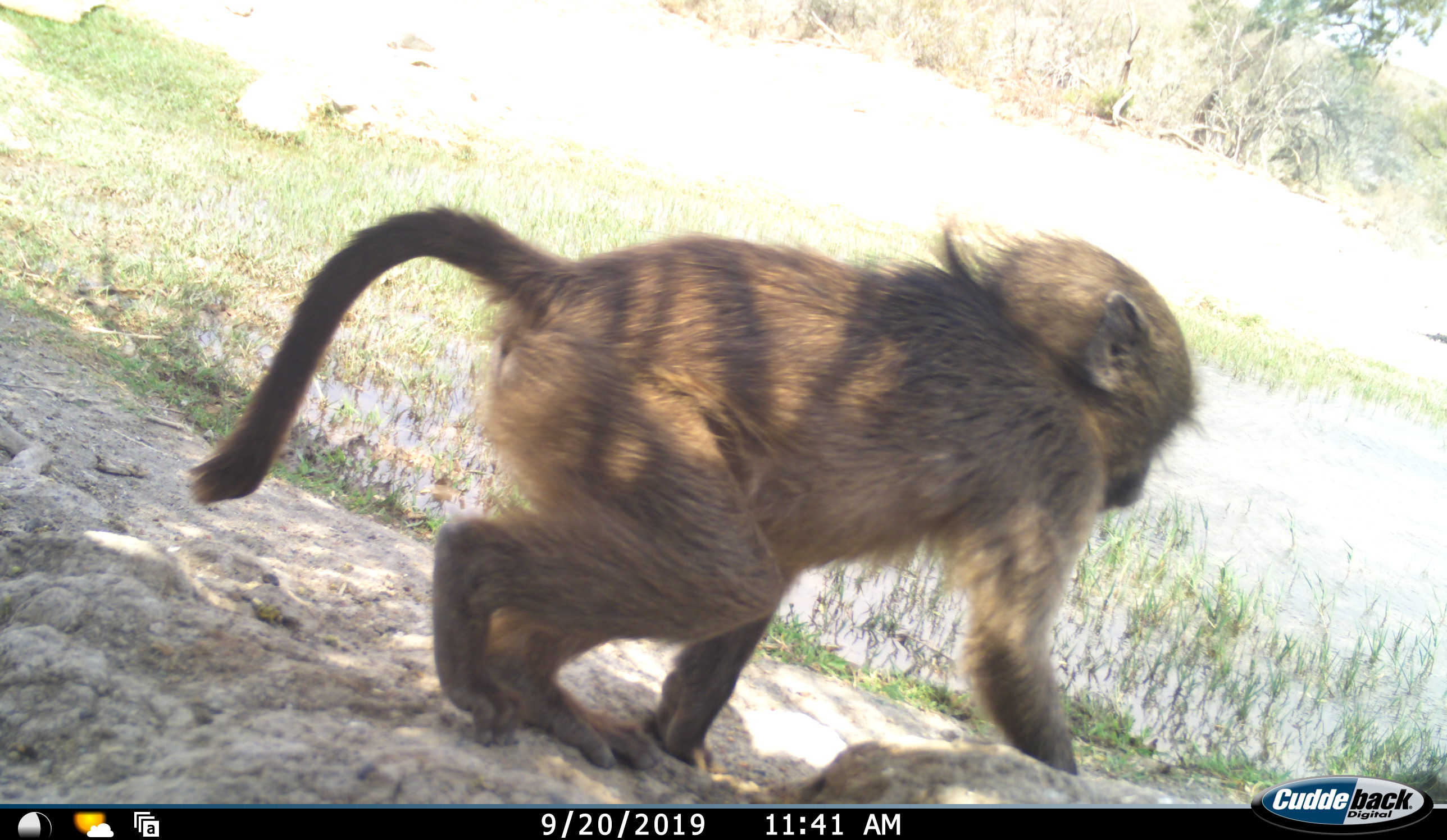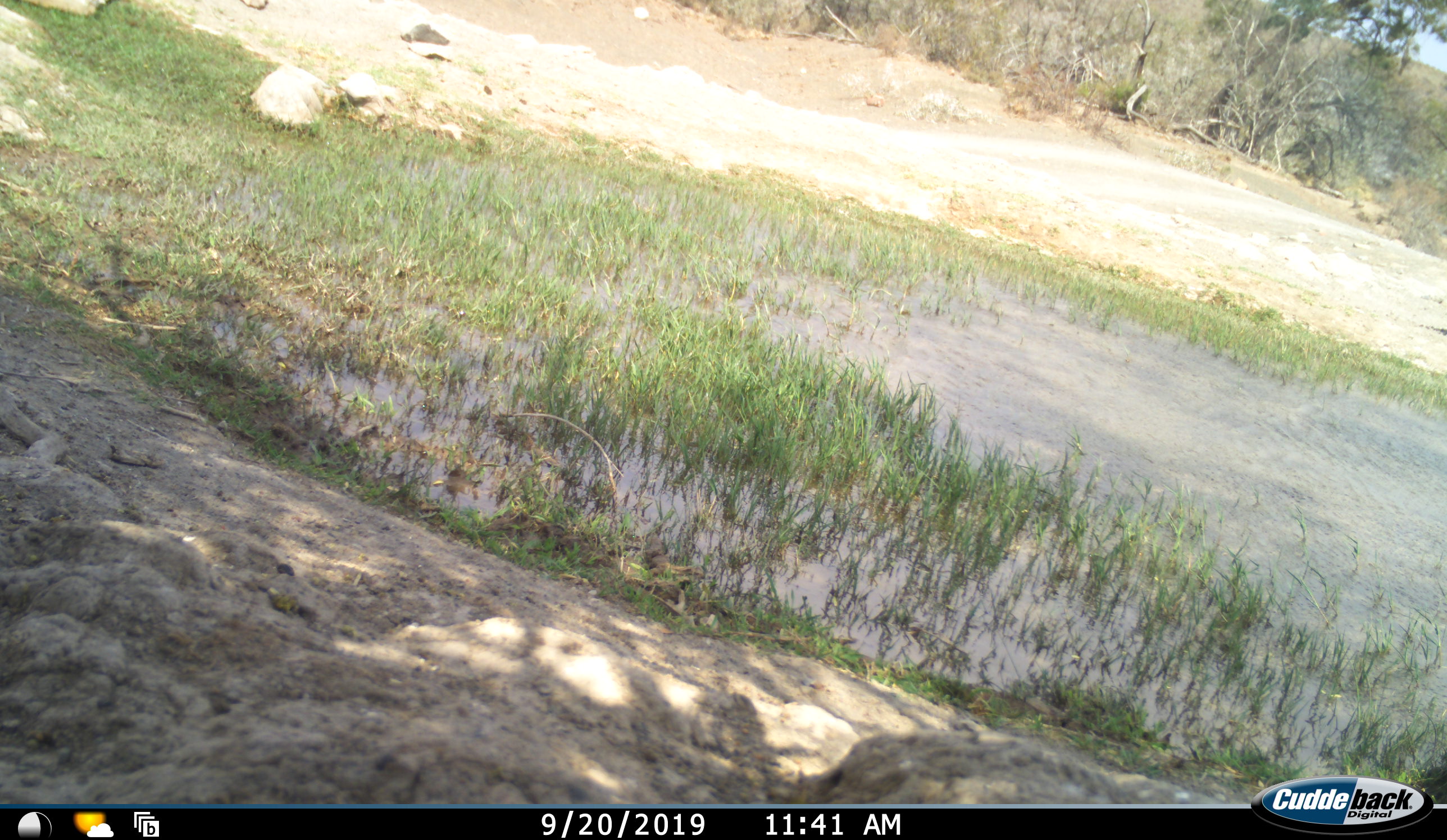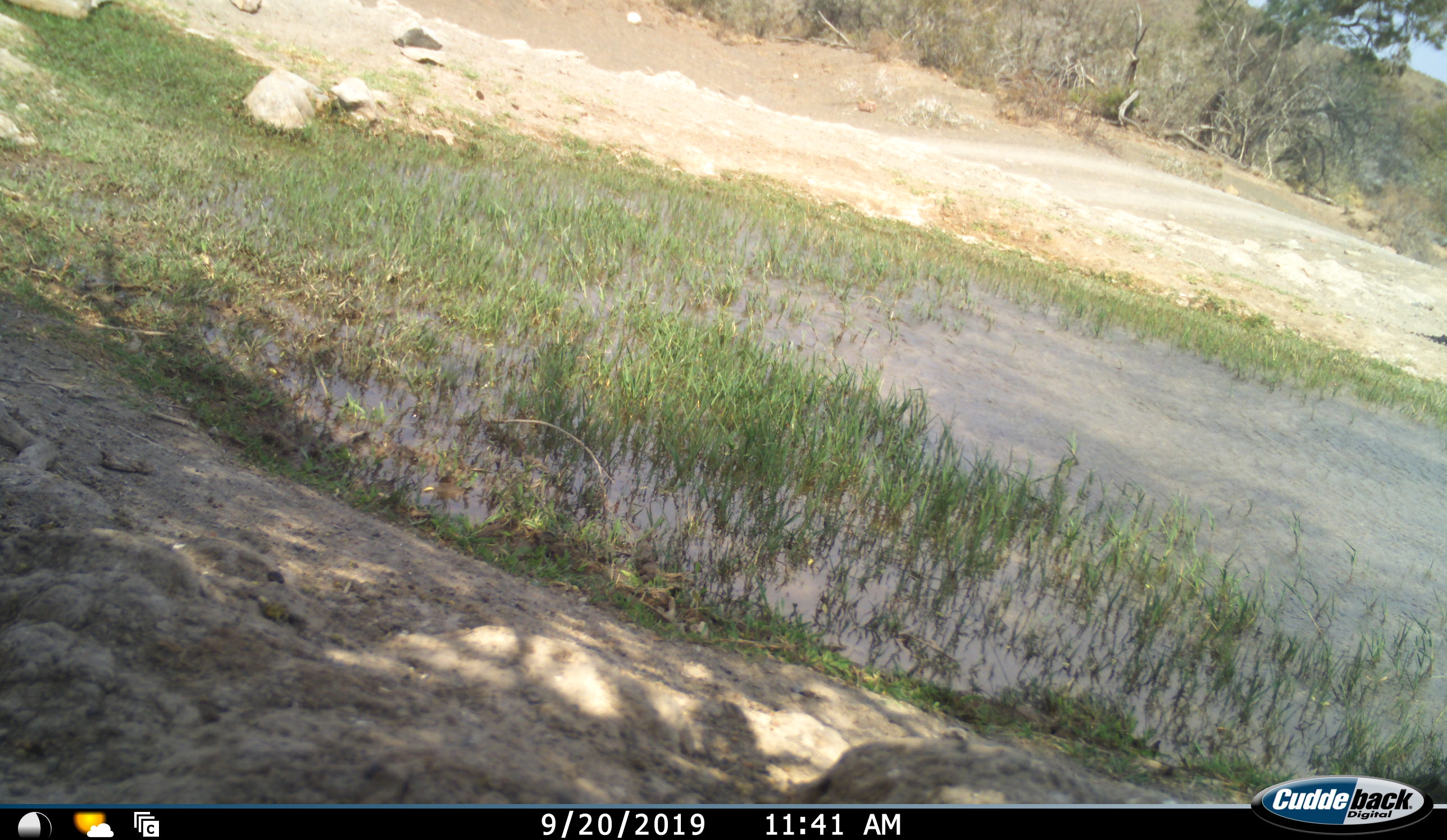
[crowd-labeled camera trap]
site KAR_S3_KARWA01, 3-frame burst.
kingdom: Animalia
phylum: Chordata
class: Mammalia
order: Primates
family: Cercopithecidae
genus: Papio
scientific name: Papio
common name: baboon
Baboon (Papio), count 1. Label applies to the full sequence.